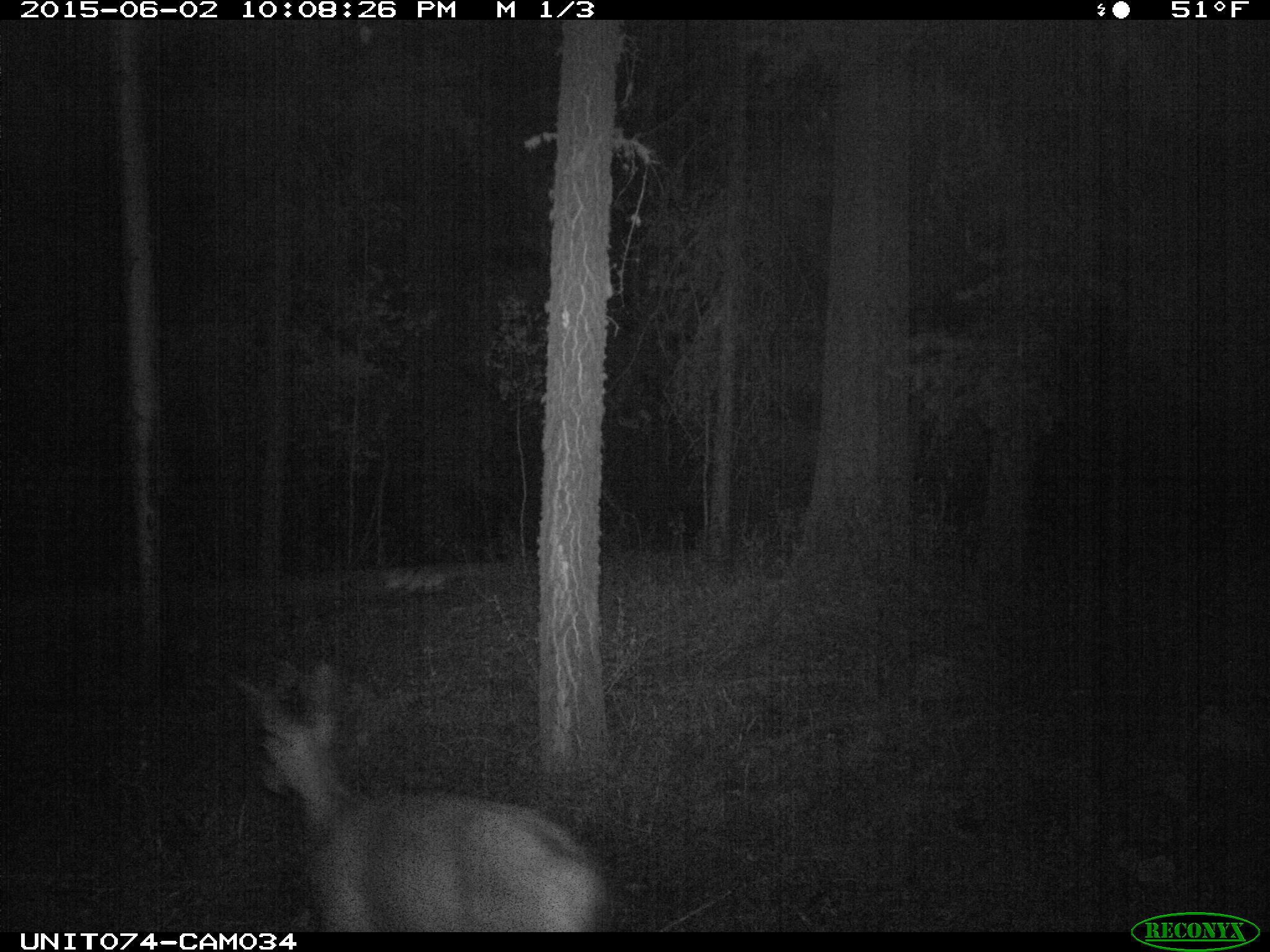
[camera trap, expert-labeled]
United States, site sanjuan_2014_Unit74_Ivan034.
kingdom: Animalia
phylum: Chordata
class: Mammalia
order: Artiodactyla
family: Cervidae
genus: Odocoileus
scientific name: Odocoileus hemionus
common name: mule deer